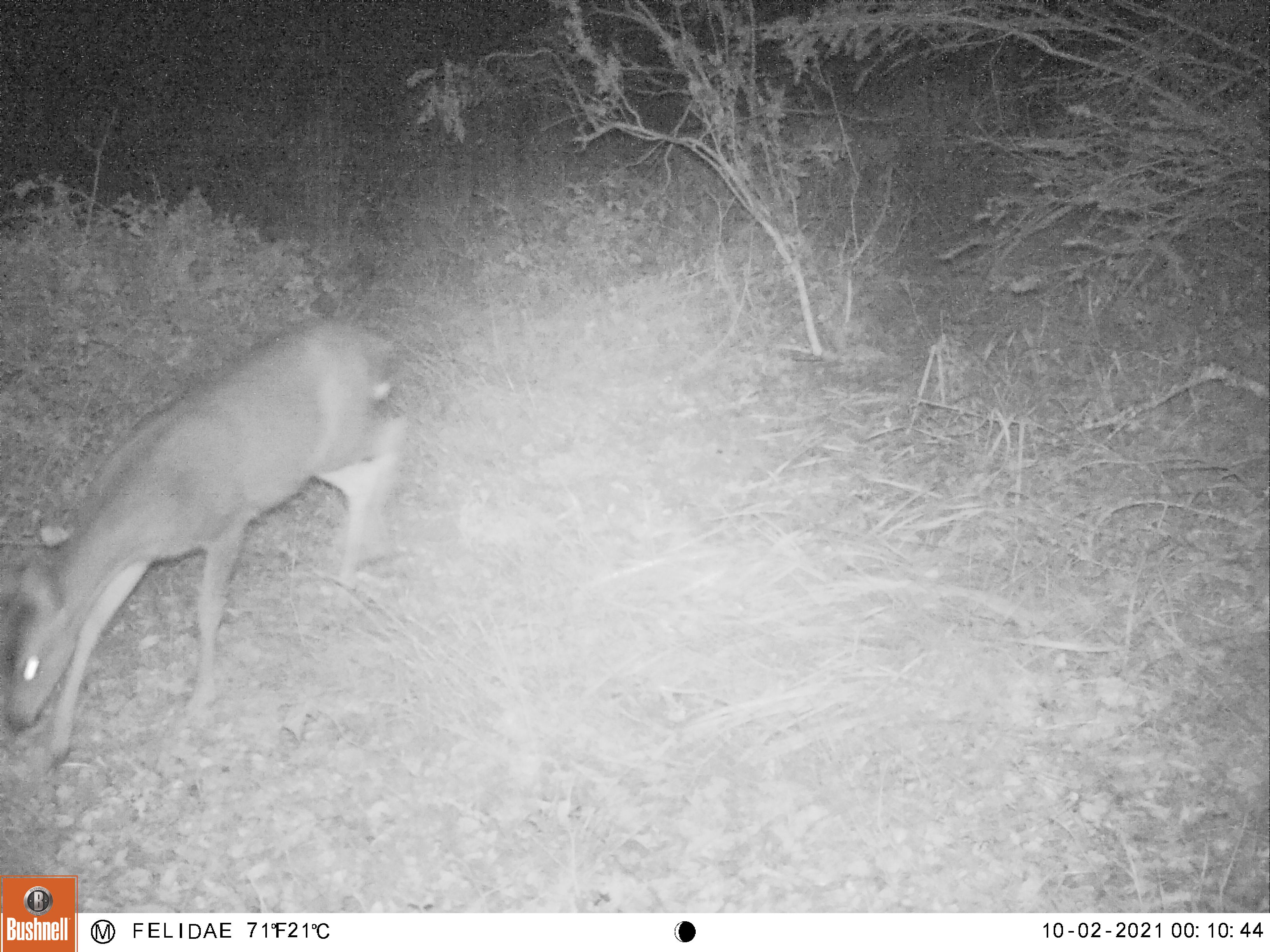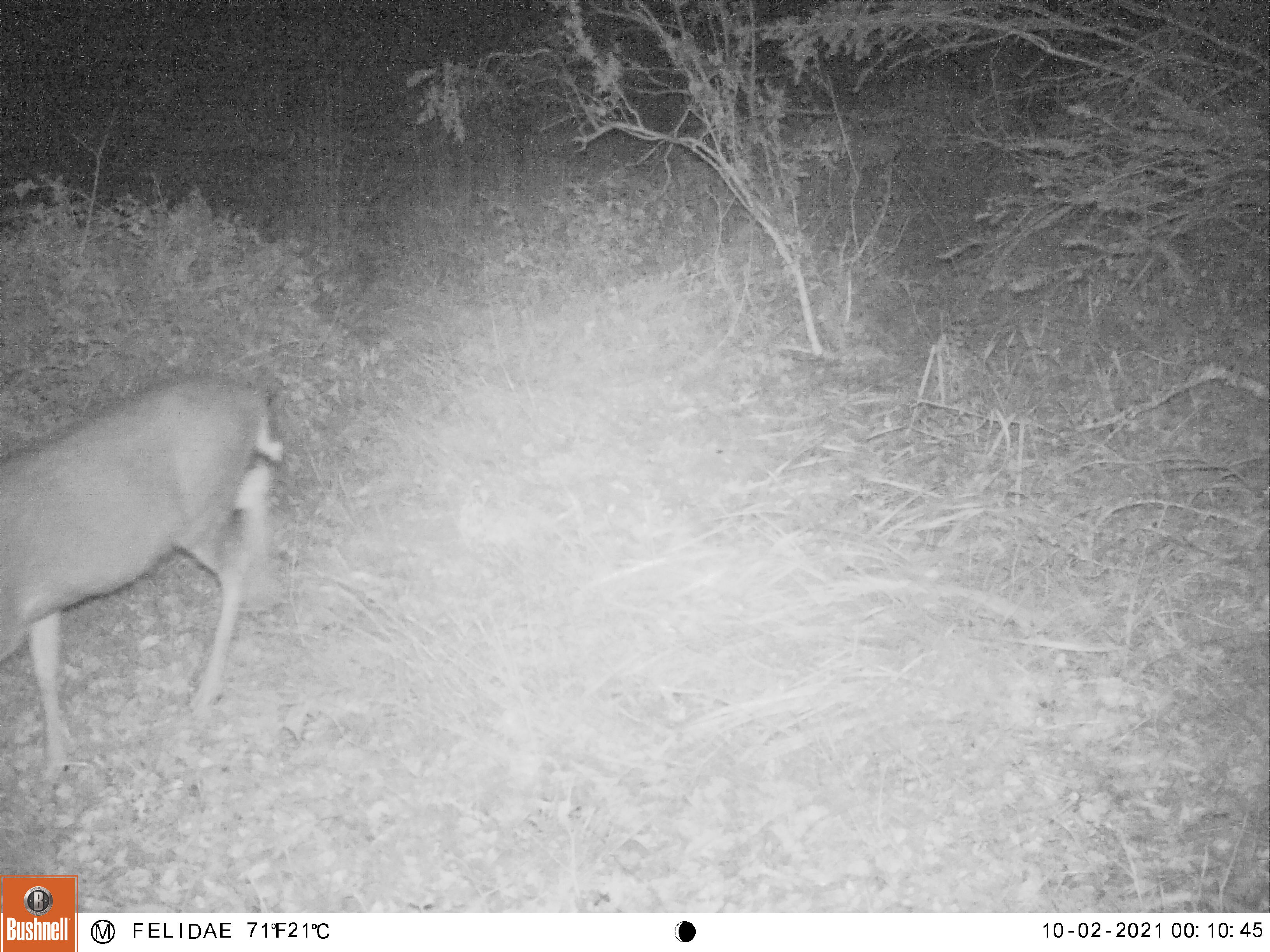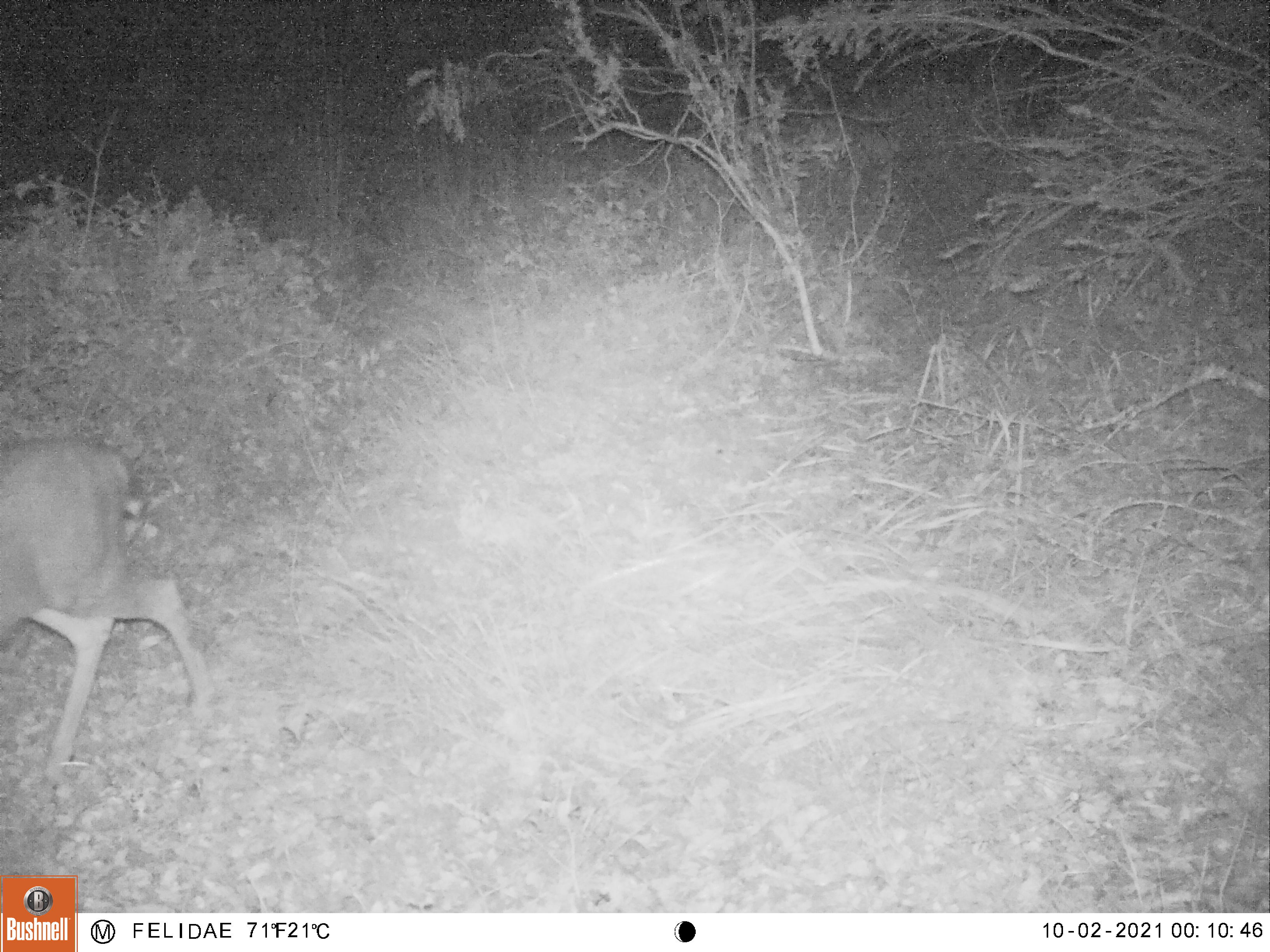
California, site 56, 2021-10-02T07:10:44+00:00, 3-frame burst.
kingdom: Animalia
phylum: Chordata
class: Mammalia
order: Artiodactyla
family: Cervidae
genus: Odocoileus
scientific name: Odocoileus hemionus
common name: mule deer